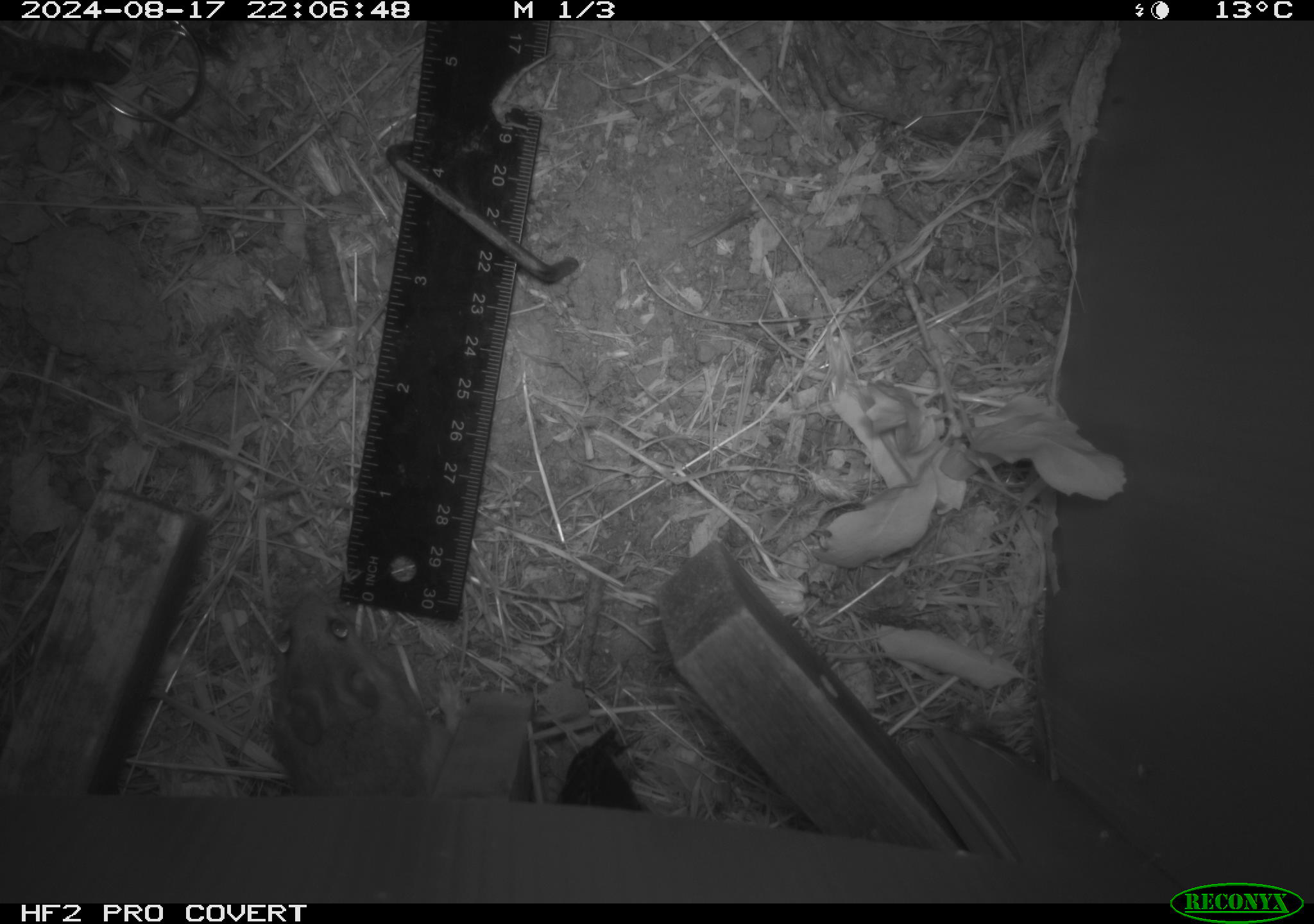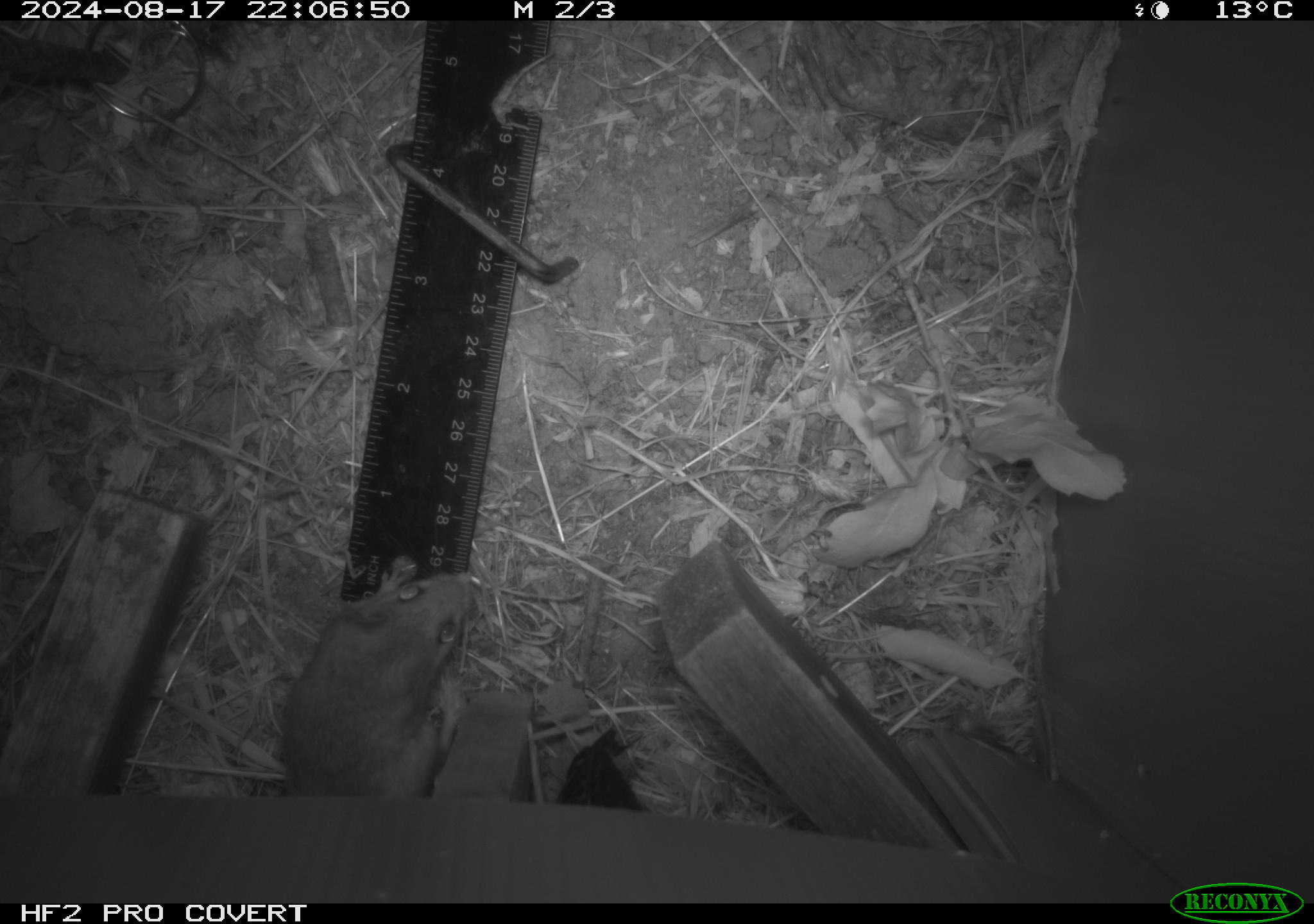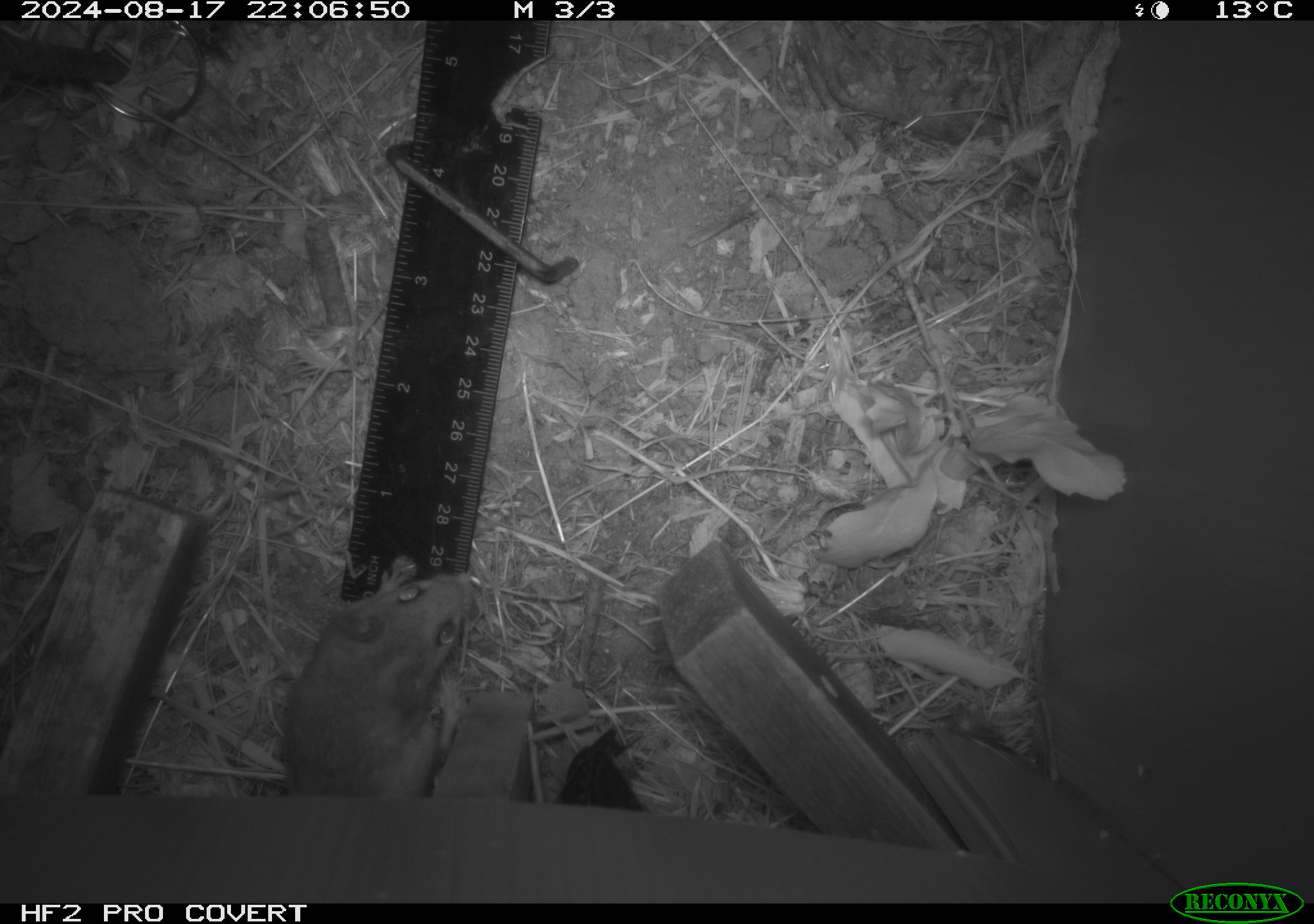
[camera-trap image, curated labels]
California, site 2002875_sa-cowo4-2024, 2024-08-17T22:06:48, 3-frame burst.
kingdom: Animalia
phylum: Chordata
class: Mammalia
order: Rodentia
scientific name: Rodentia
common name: mouse species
Mouse species (Rodentia).